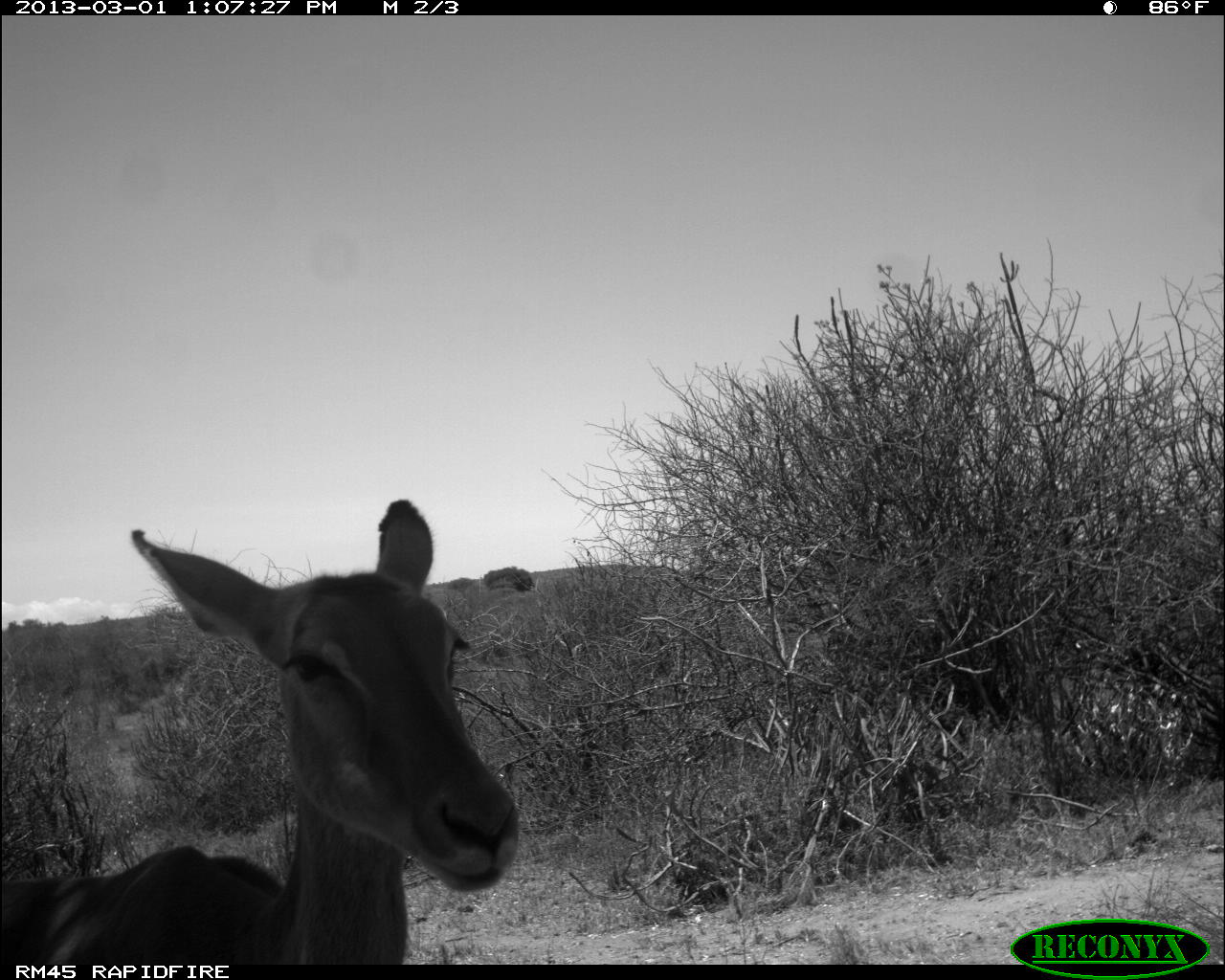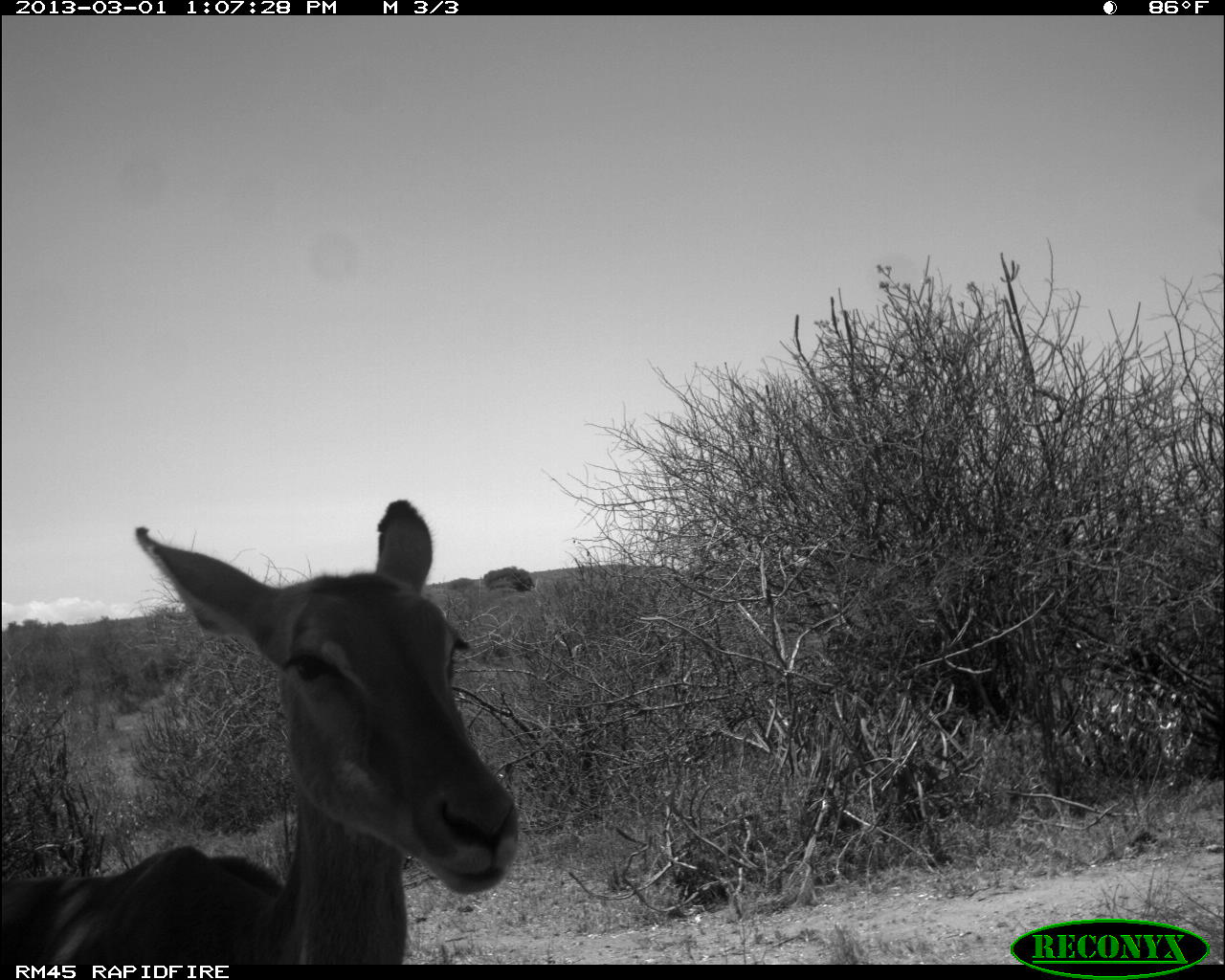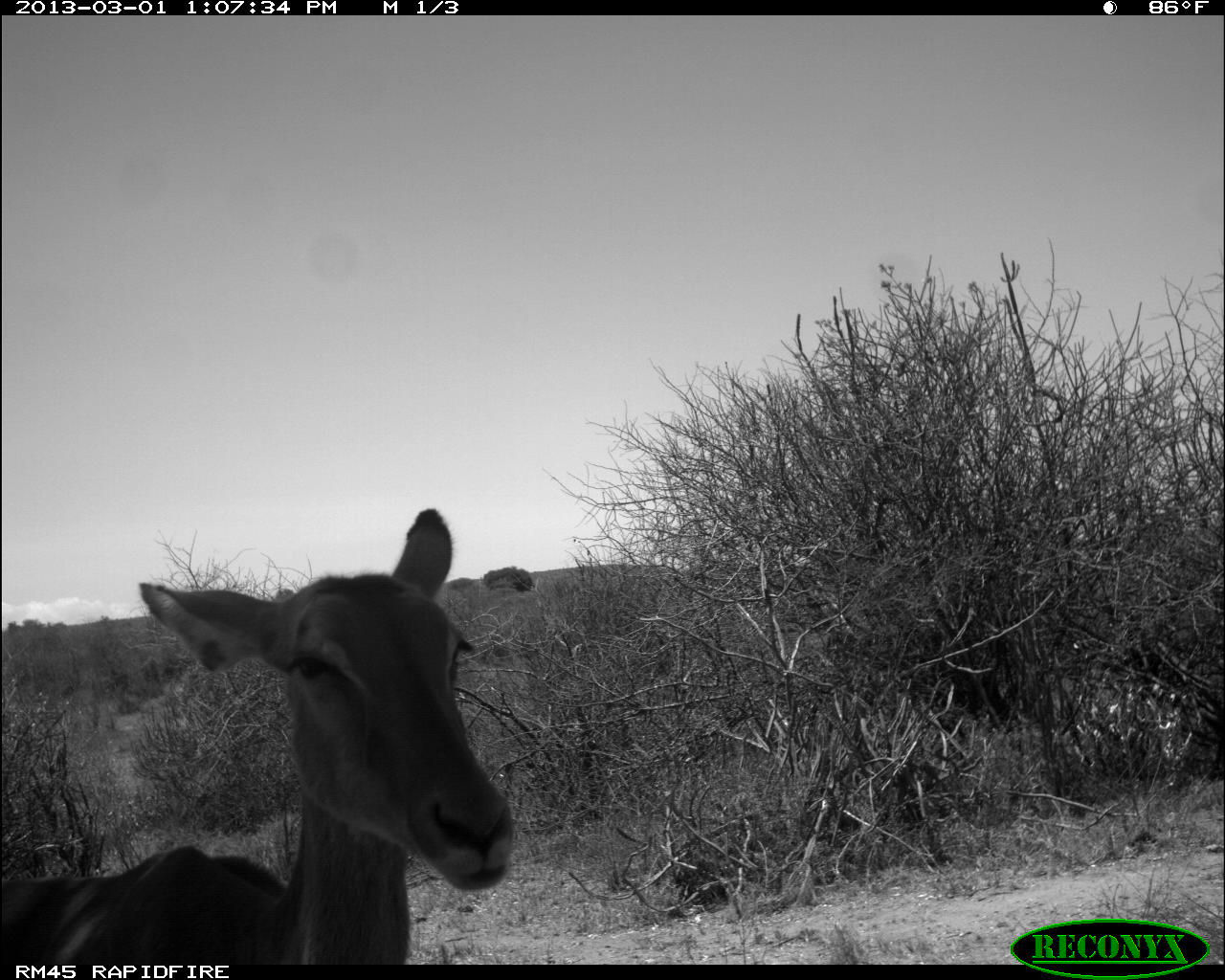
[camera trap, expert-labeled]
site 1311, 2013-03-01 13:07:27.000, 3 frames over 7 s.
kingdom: Animalia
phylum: Chordata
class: Mammalia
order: Artiodactyla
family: Bovidae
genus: Aepyceros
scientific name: Aepyceros melampus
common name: impala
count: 1